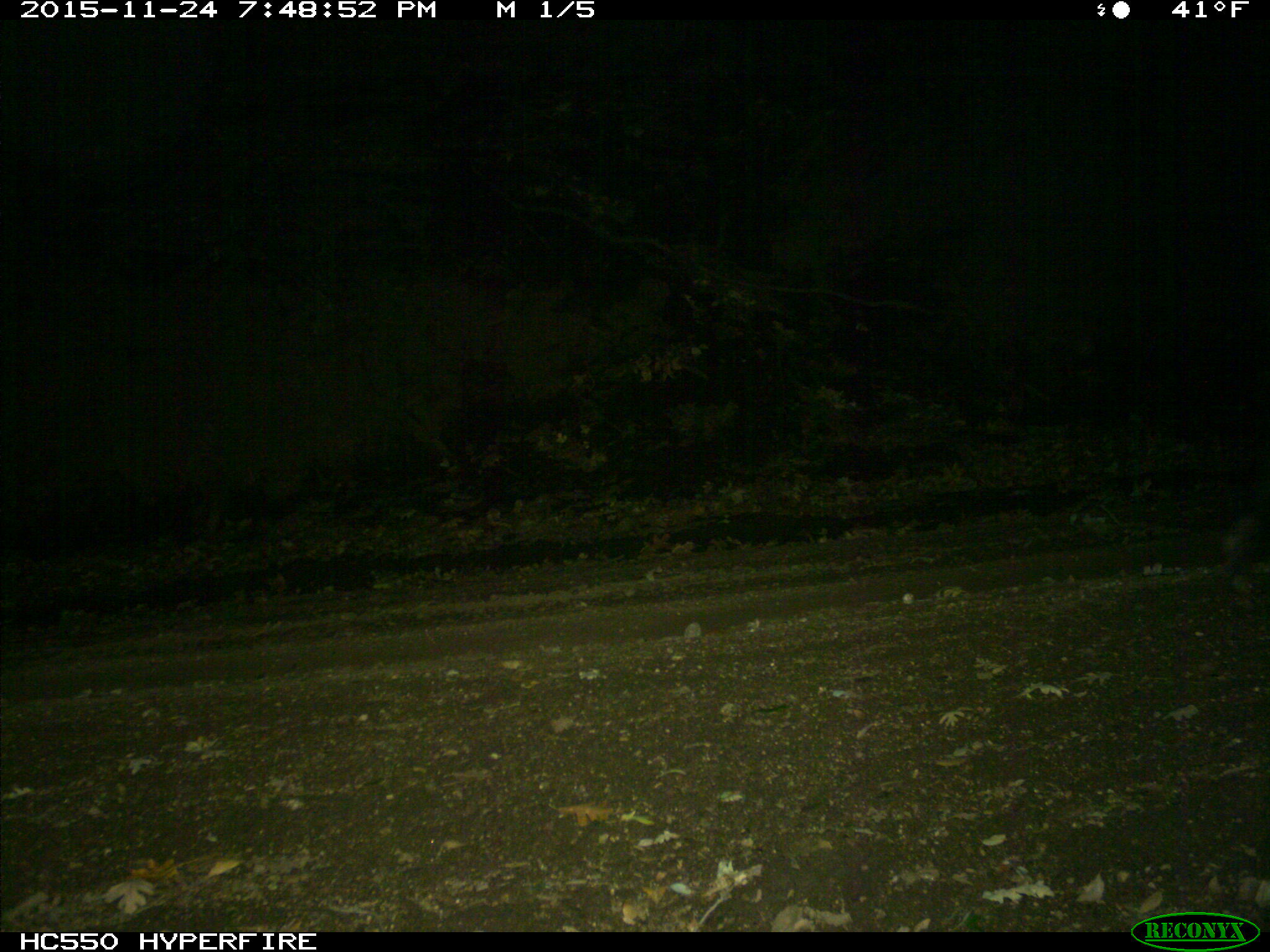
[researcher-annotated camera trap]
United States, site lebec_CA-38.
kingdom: Animalia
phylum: Chordata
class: Mammalia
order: Artiodactyla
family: Suidae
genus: Sus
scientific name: Sus scrofa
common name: wild boar